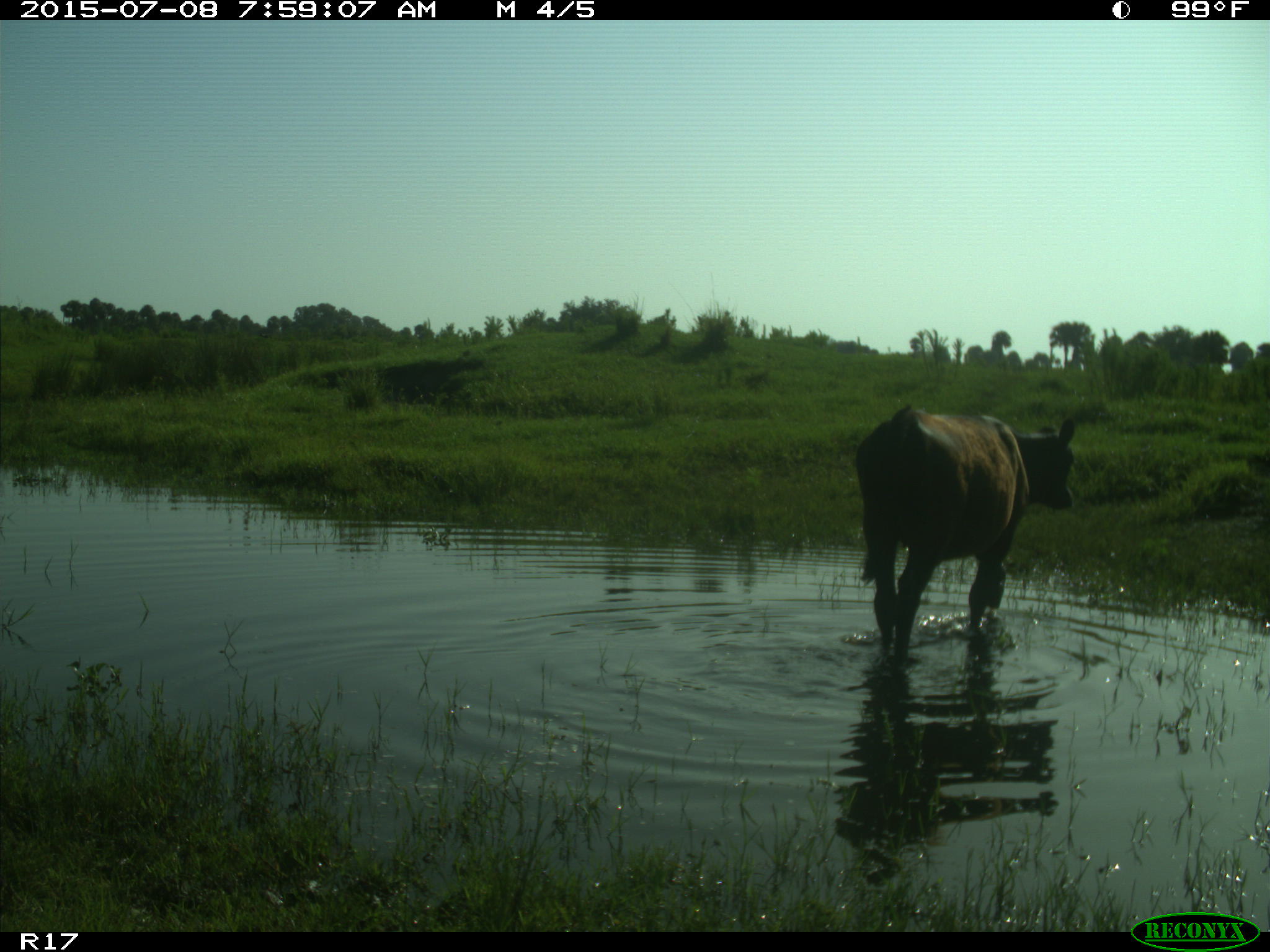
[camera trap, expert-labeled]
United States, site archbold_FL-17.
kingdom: Animalia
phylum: Chordata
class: Mammalia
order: Artiodactyla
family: Bovidae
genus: Bos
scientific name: Bos taurus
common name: domestic cow